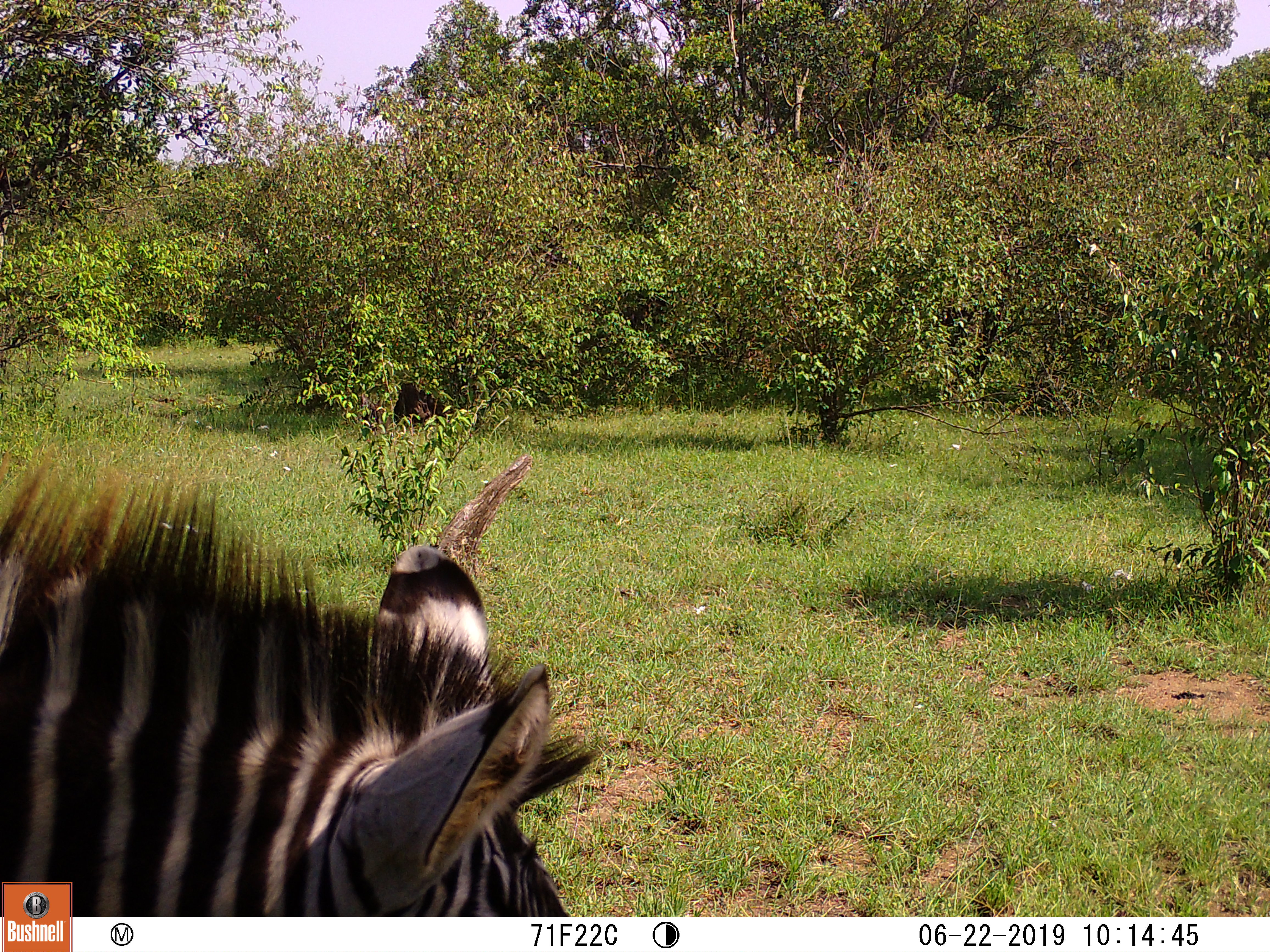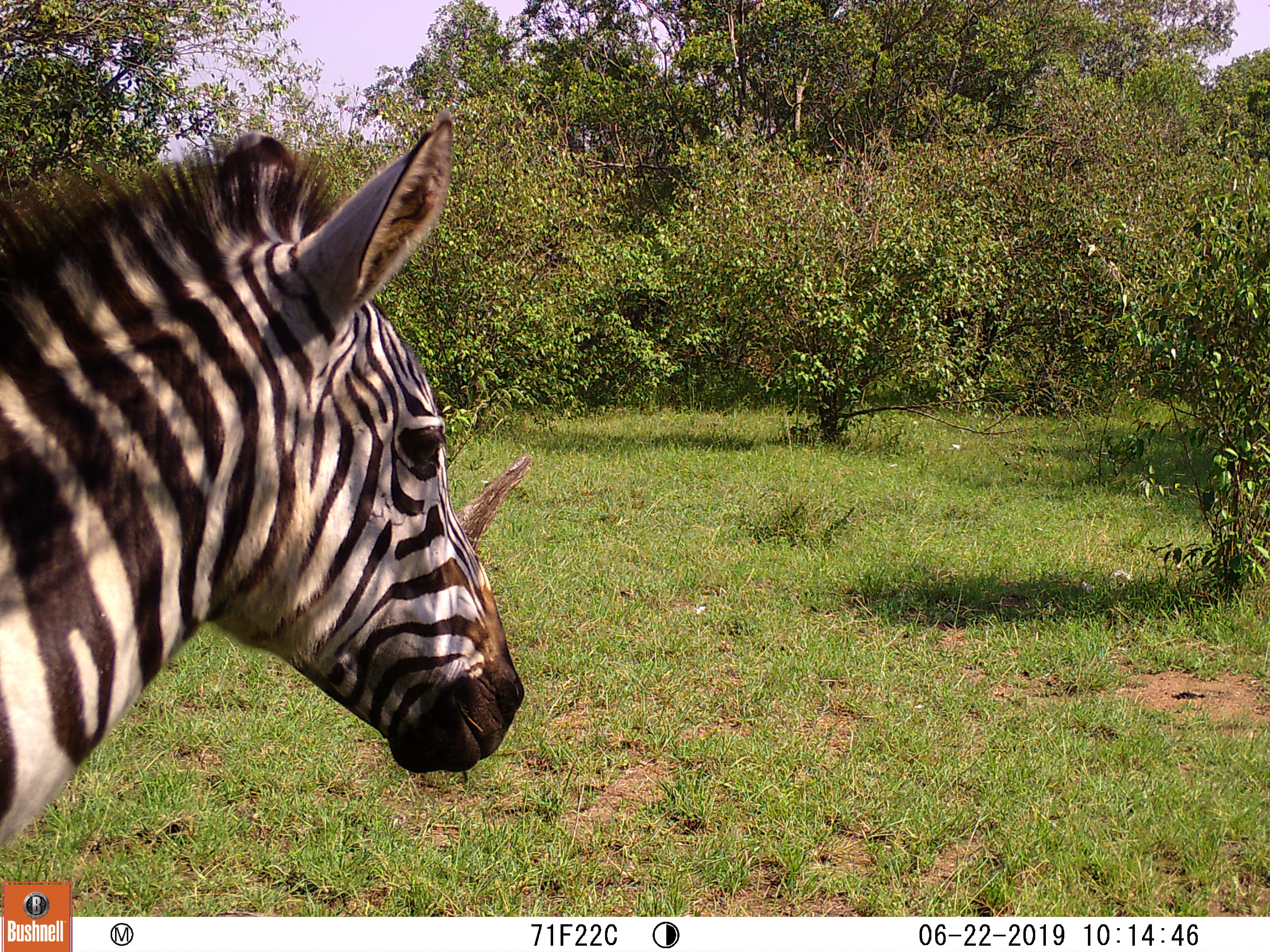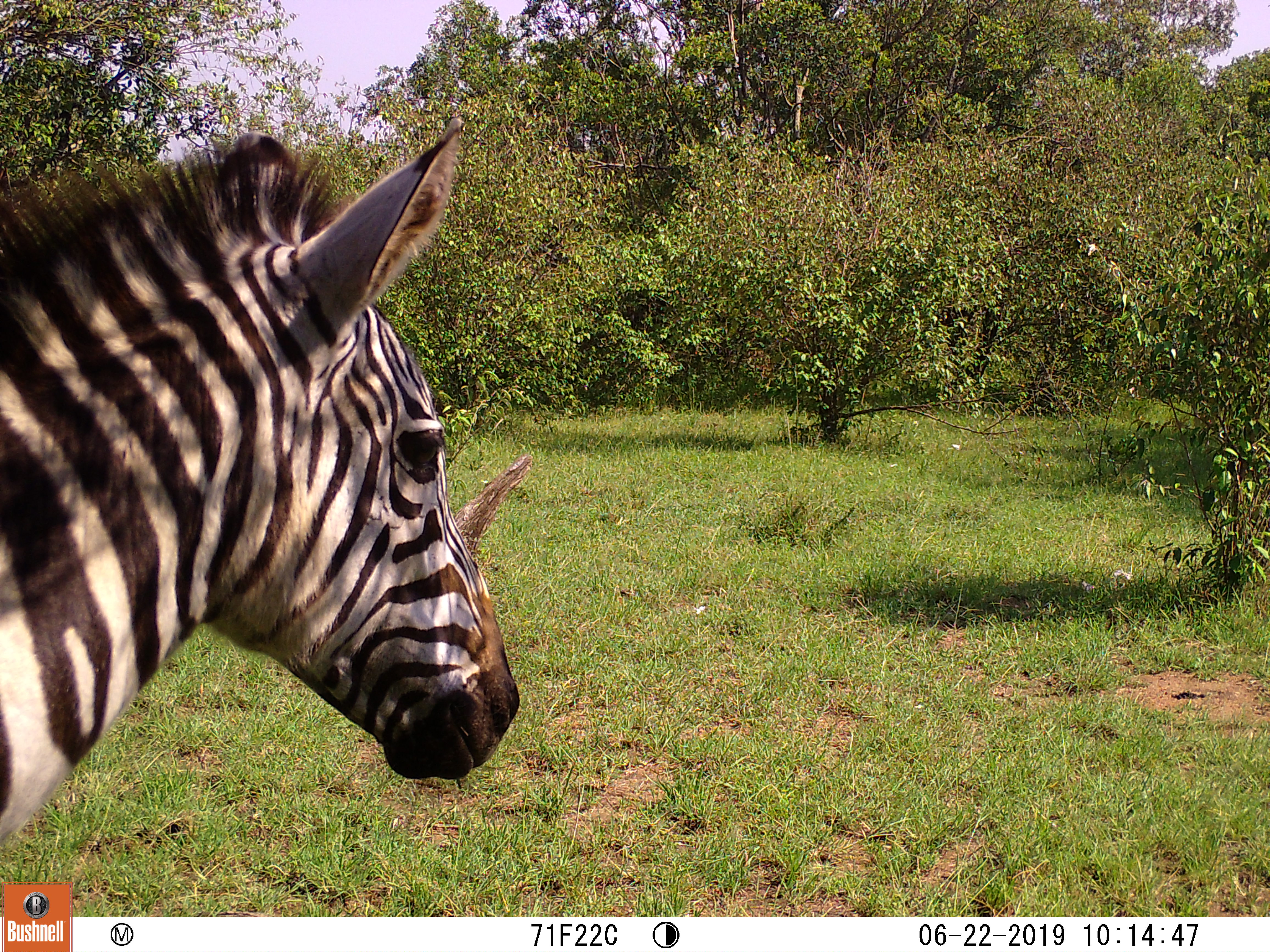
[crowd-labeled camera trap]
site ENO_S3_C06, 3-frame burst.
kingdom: Animalia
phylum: Chordata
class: Mammalia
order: Perissodactyla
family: Equidae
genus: Equus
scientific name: Equus quagga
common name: plains zebra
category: zebraplains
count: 1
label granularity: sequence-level